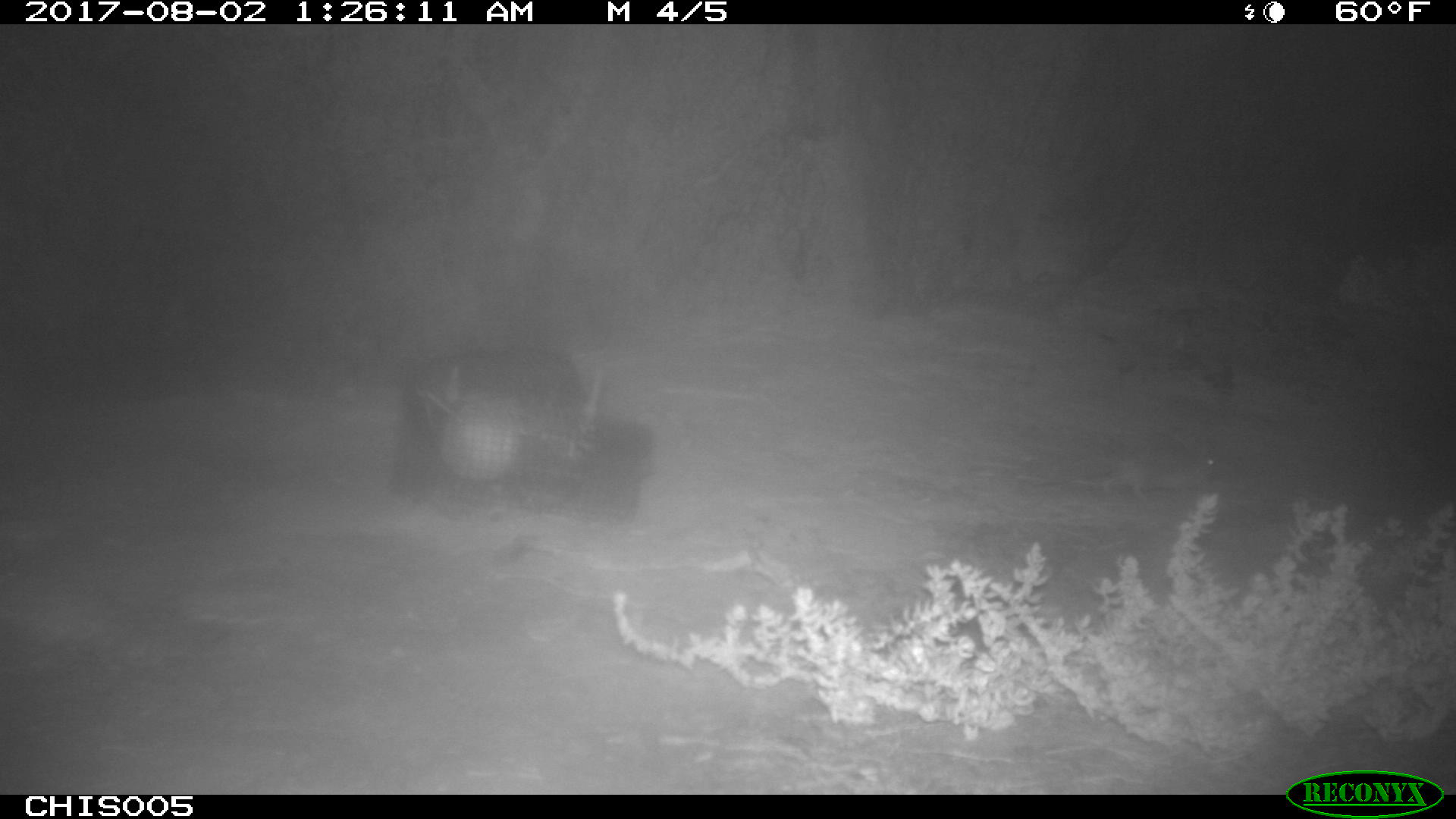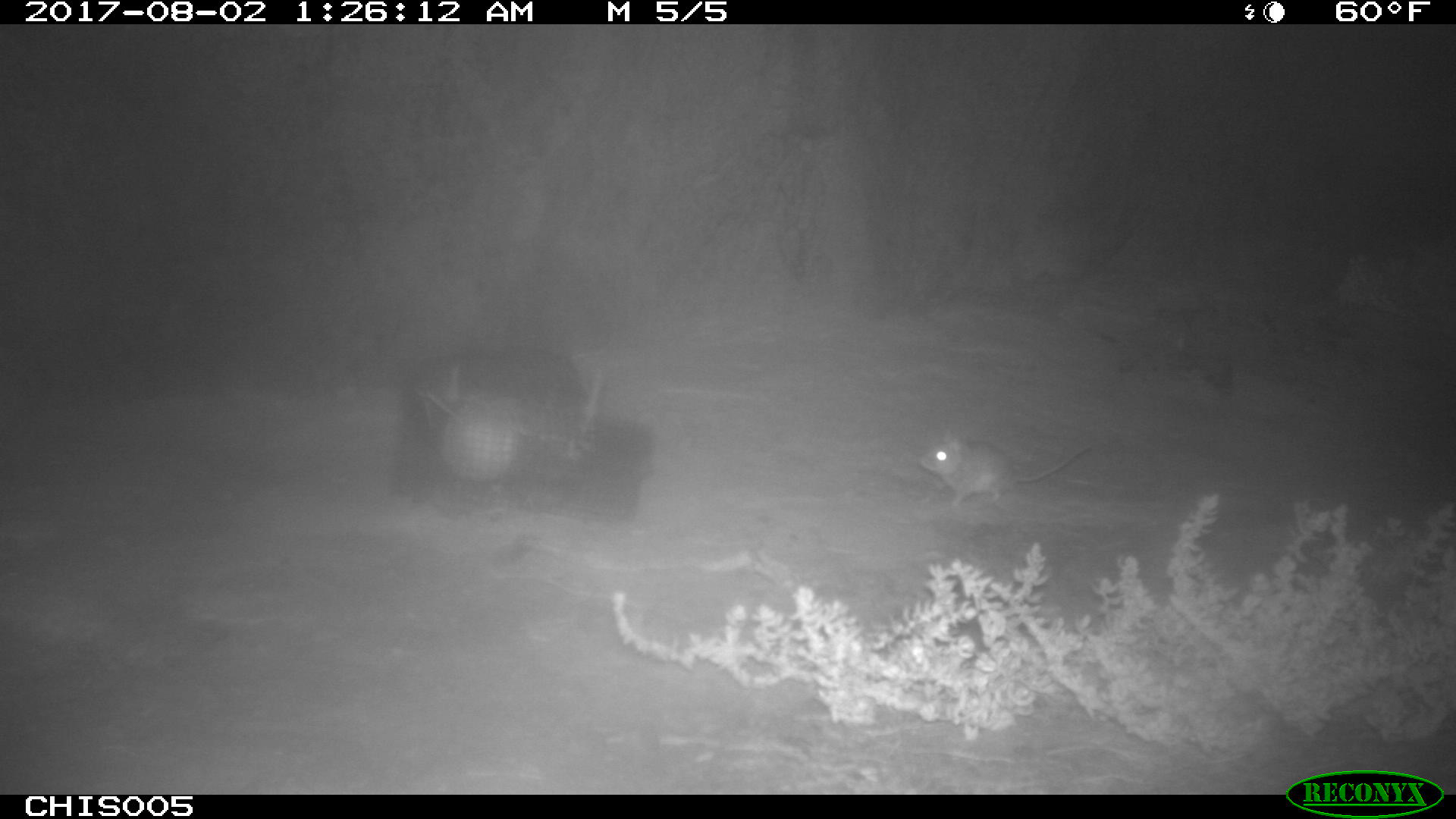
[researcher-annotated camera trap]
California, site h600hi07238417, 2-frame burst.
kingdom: Animalia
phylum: Chordata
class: Mammalia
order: Rodentia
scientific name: Rodentia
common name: rodent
Rodent (Rodentia).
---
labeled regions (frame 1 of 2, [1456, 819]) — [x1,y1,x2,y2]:
rodent: [1122,431,1212,488]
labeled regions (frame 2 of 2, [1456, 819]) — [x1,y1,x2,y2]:
rodent: [916,422,1091,507]